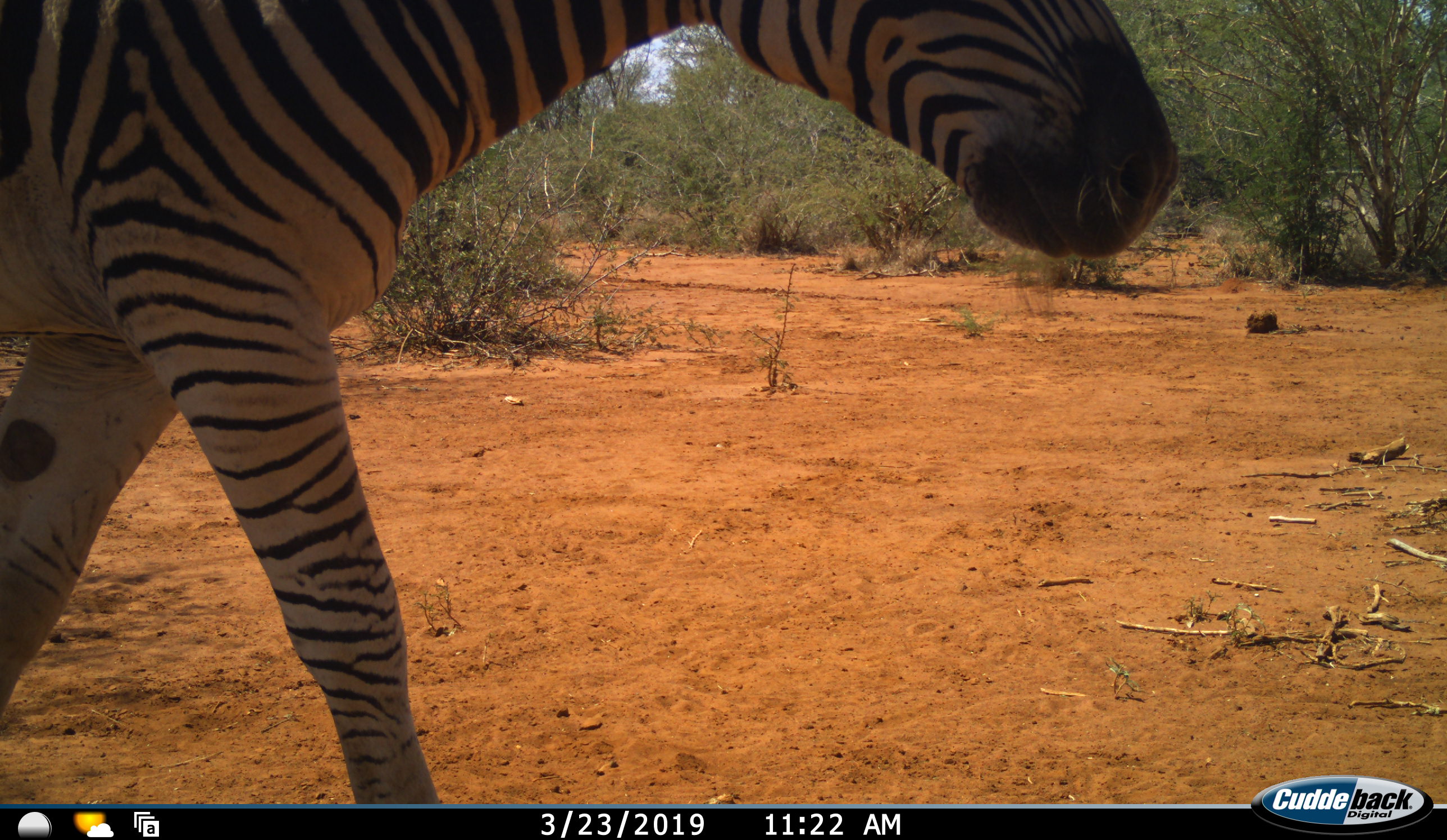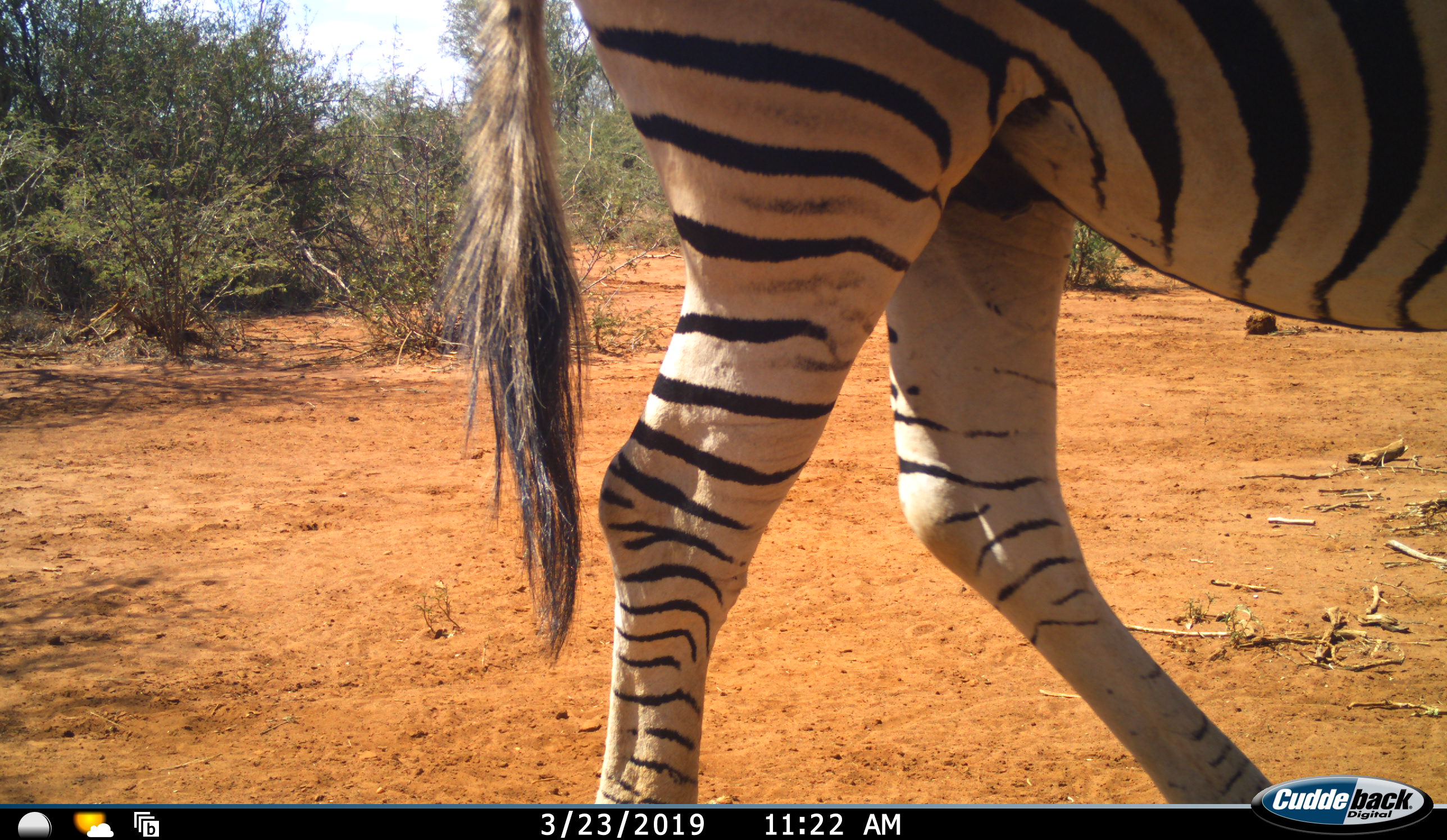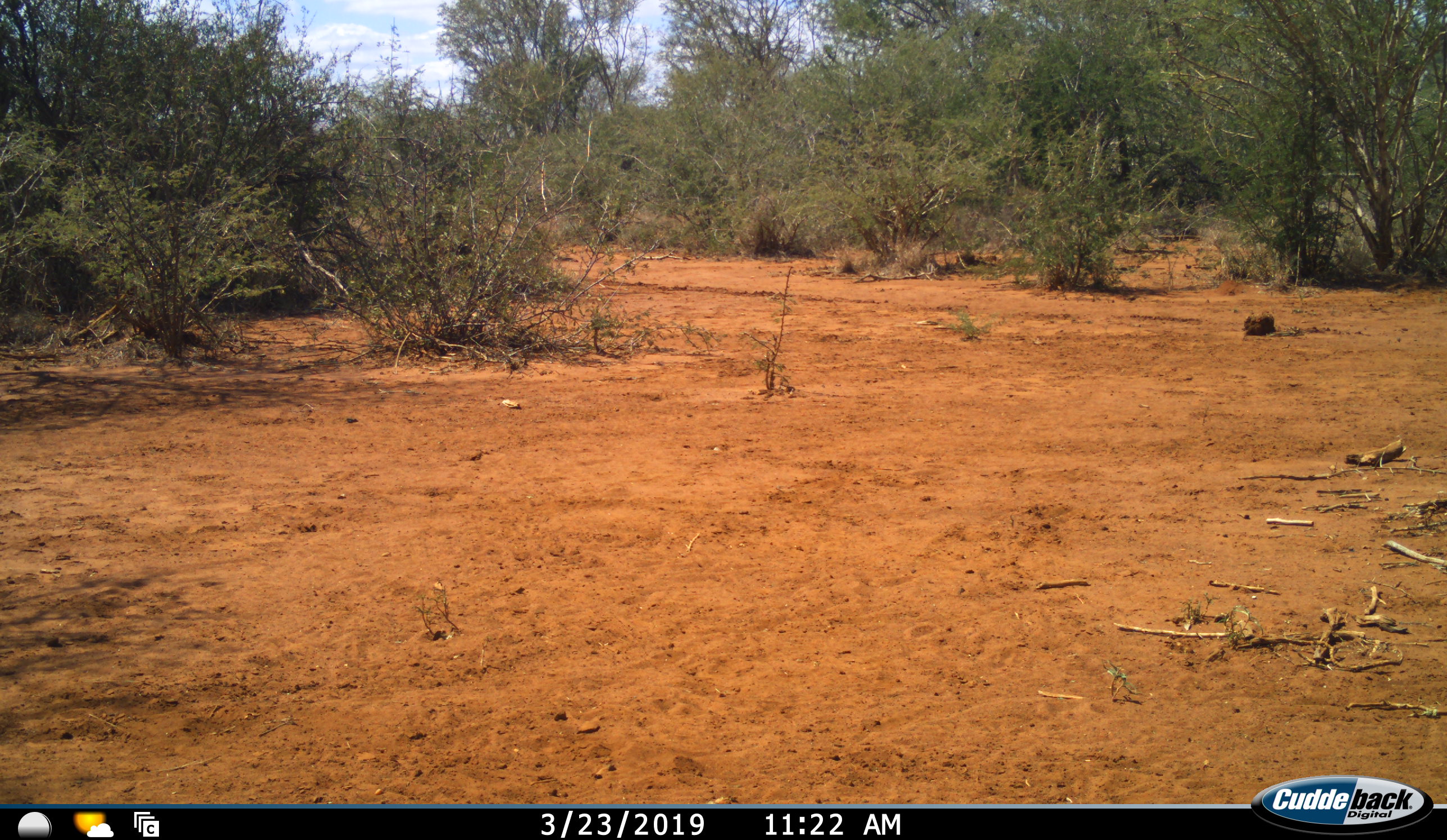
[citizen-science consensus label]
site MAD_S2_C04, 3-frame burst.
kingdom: Animalia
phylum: Chordata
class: Mammalia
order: Perissodactyla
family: Equidae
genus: Equus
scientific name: Equus quagga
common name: plains zebra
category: zebraplains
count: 1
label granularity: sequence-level